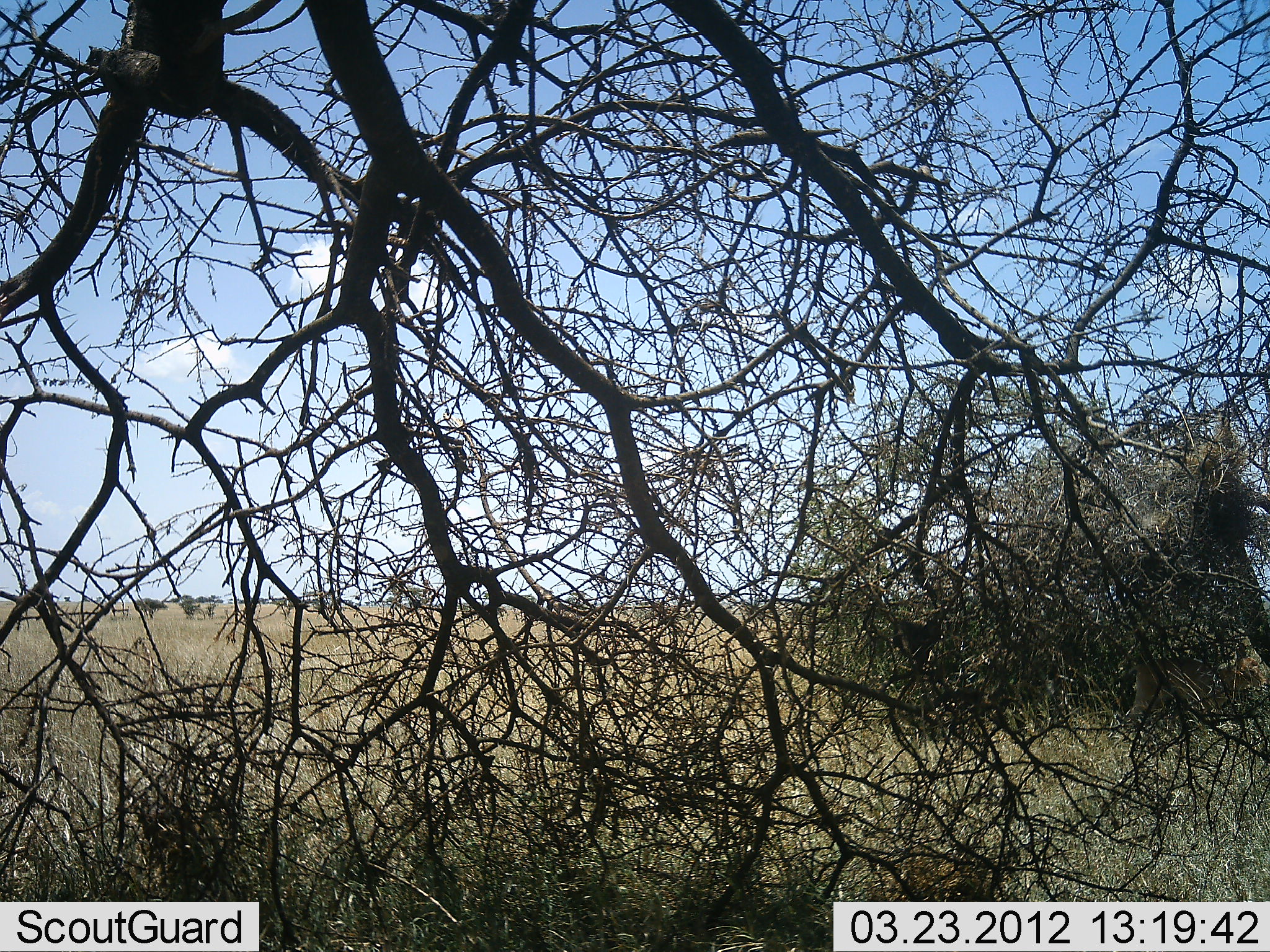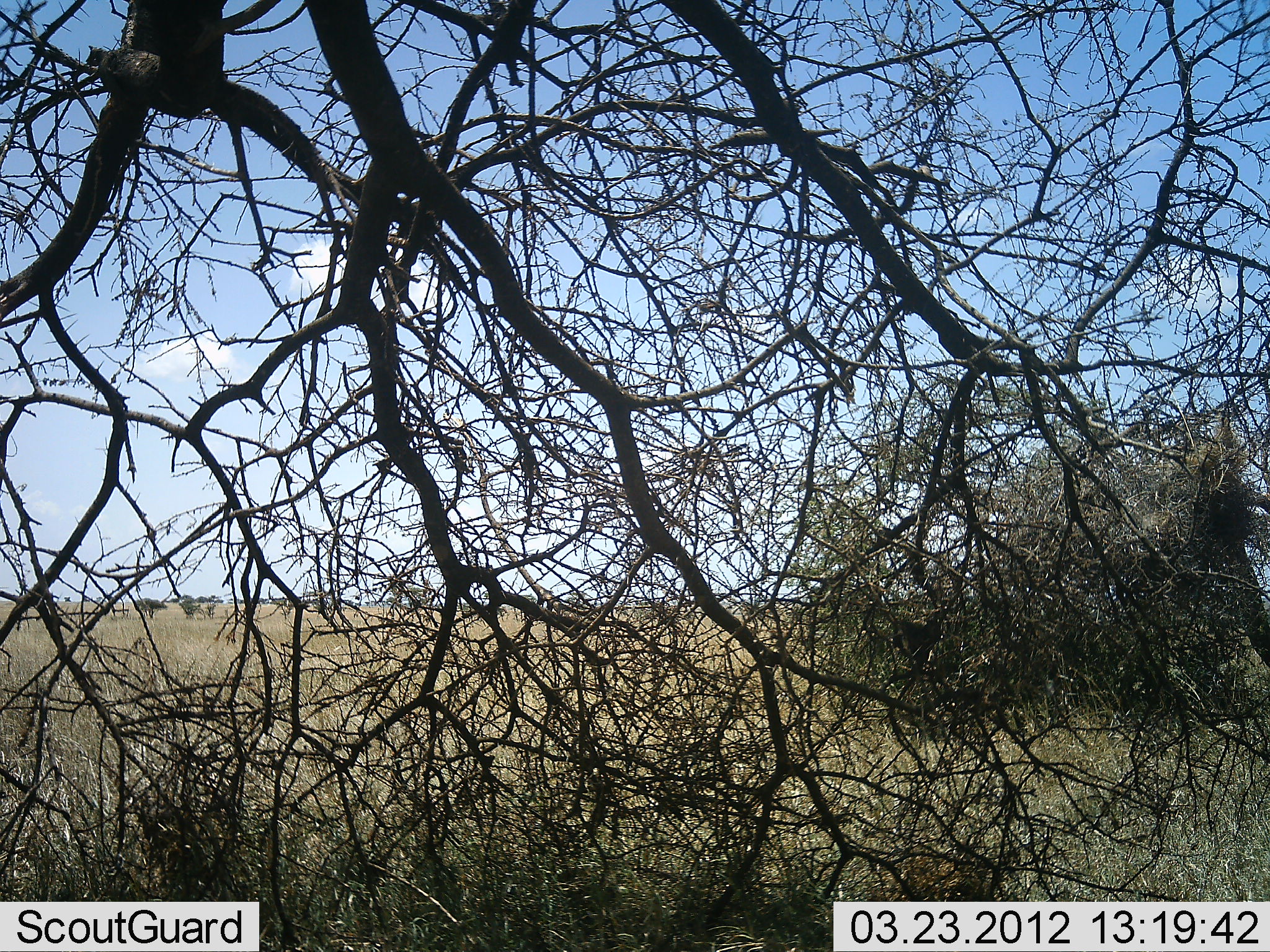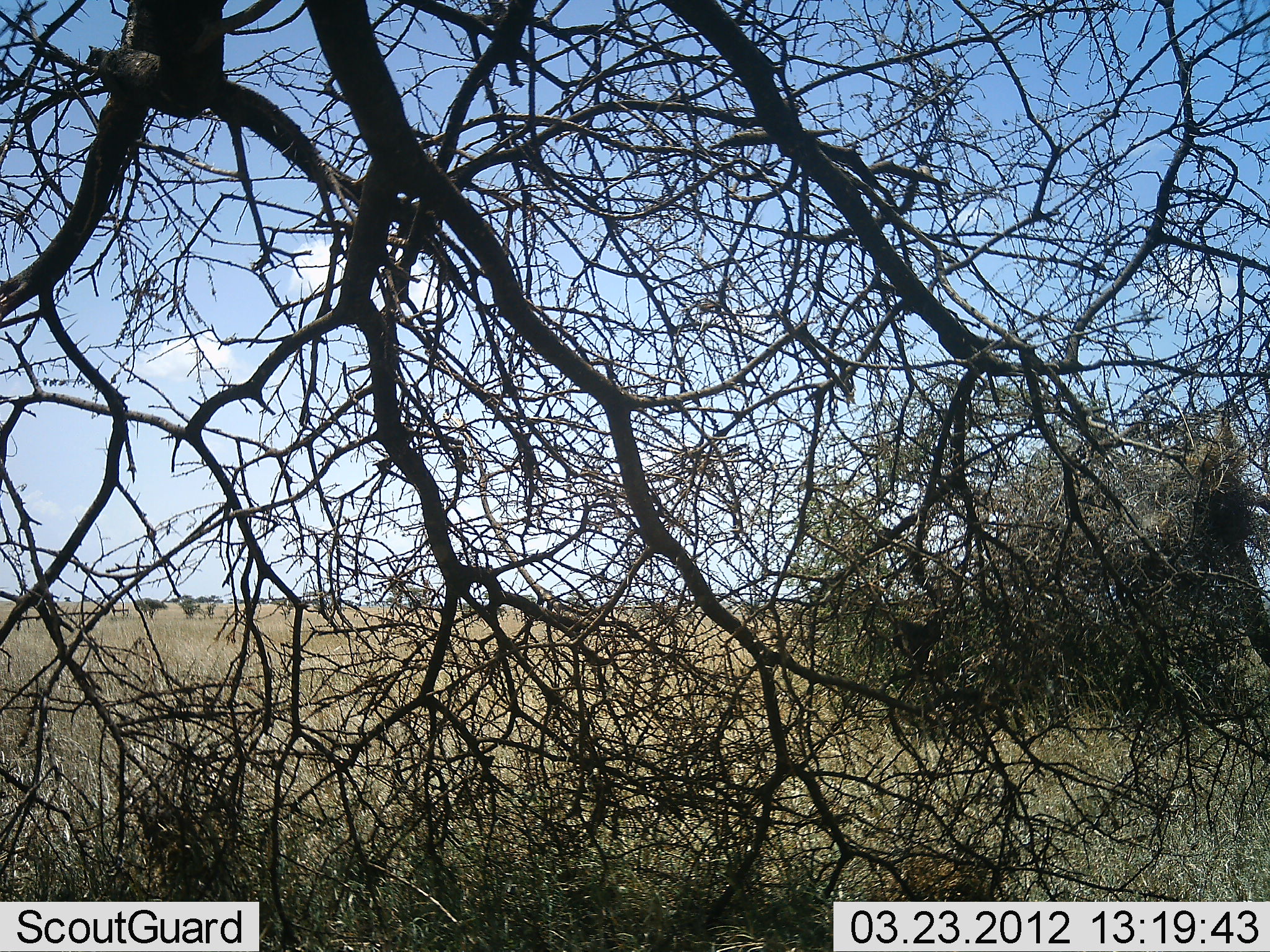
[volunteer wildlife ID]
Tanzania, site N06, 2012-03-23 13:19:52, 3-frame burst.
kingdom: Animalia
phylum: Chordata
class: Mammalia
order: Artiodactyla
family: Bovidae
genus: Madoqua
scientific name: Madoqua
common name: dikdik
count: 1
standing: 0%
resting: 0%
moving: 100%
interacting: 0%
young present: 0%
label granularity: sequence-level